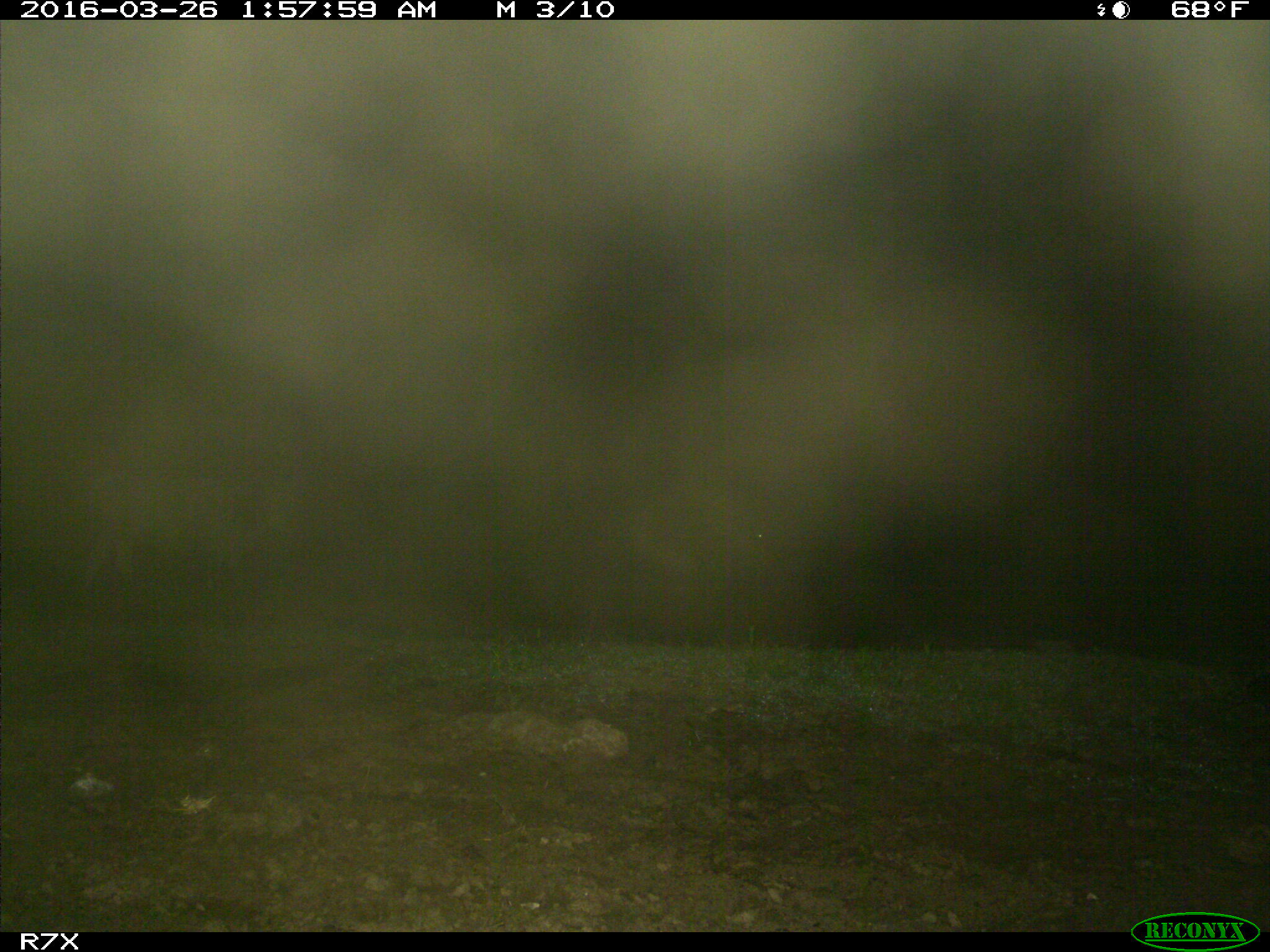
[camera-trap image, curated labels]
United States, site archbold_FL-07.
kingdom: Animalia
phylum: Chordata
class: Mammalia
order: Artiodactyla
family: Bovidae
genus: Bos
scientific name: Bos taurus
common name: domestic cow